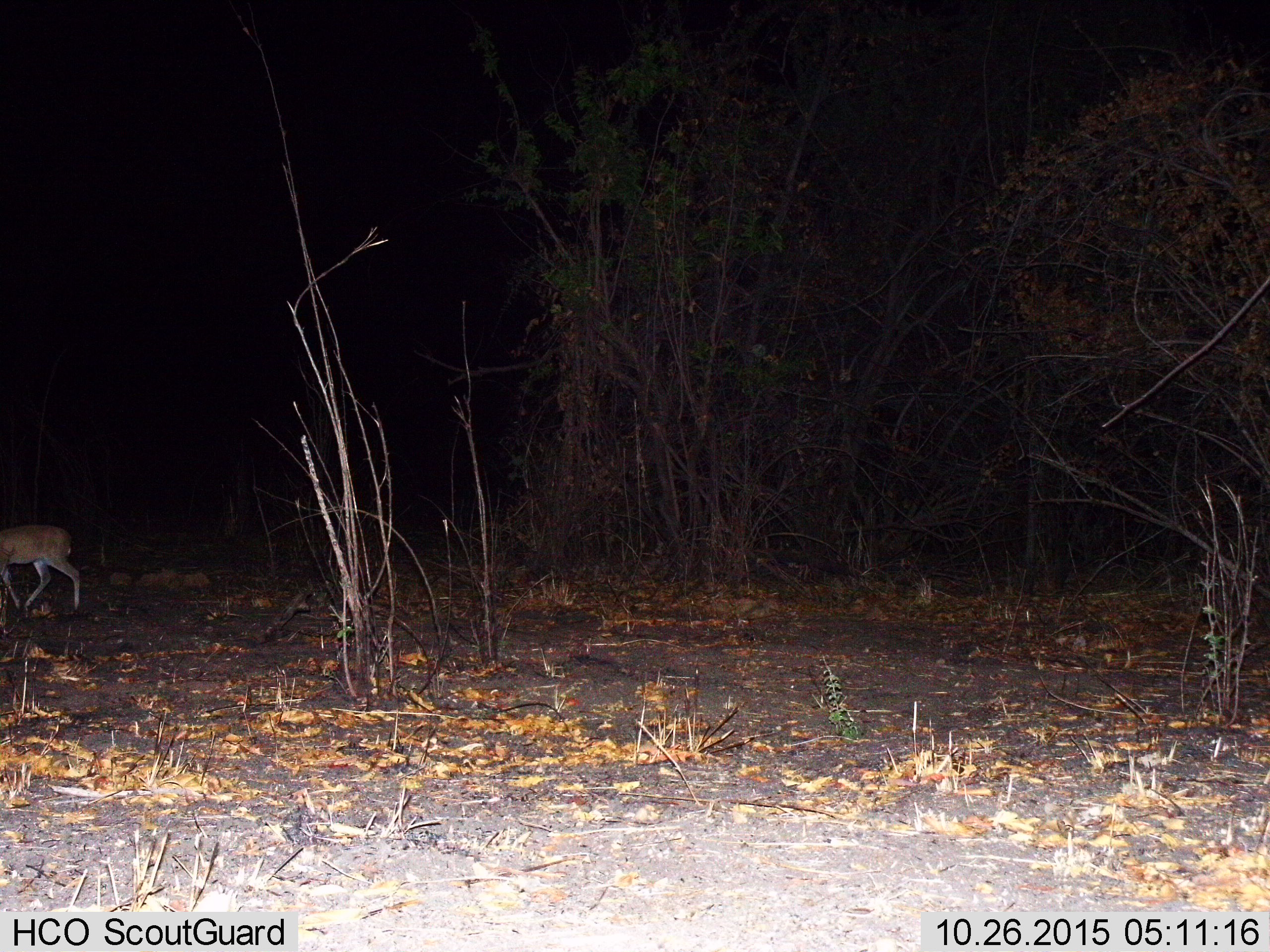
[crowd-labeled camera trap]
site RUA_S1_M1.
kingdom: Animalia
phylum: Chordata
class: Mammalia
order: Artiodactyla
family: Bovidae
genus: Aepyceros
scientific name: Aepyceros melampus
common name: impala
Impala (Aepyceros melampus), count 1. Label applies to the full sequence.